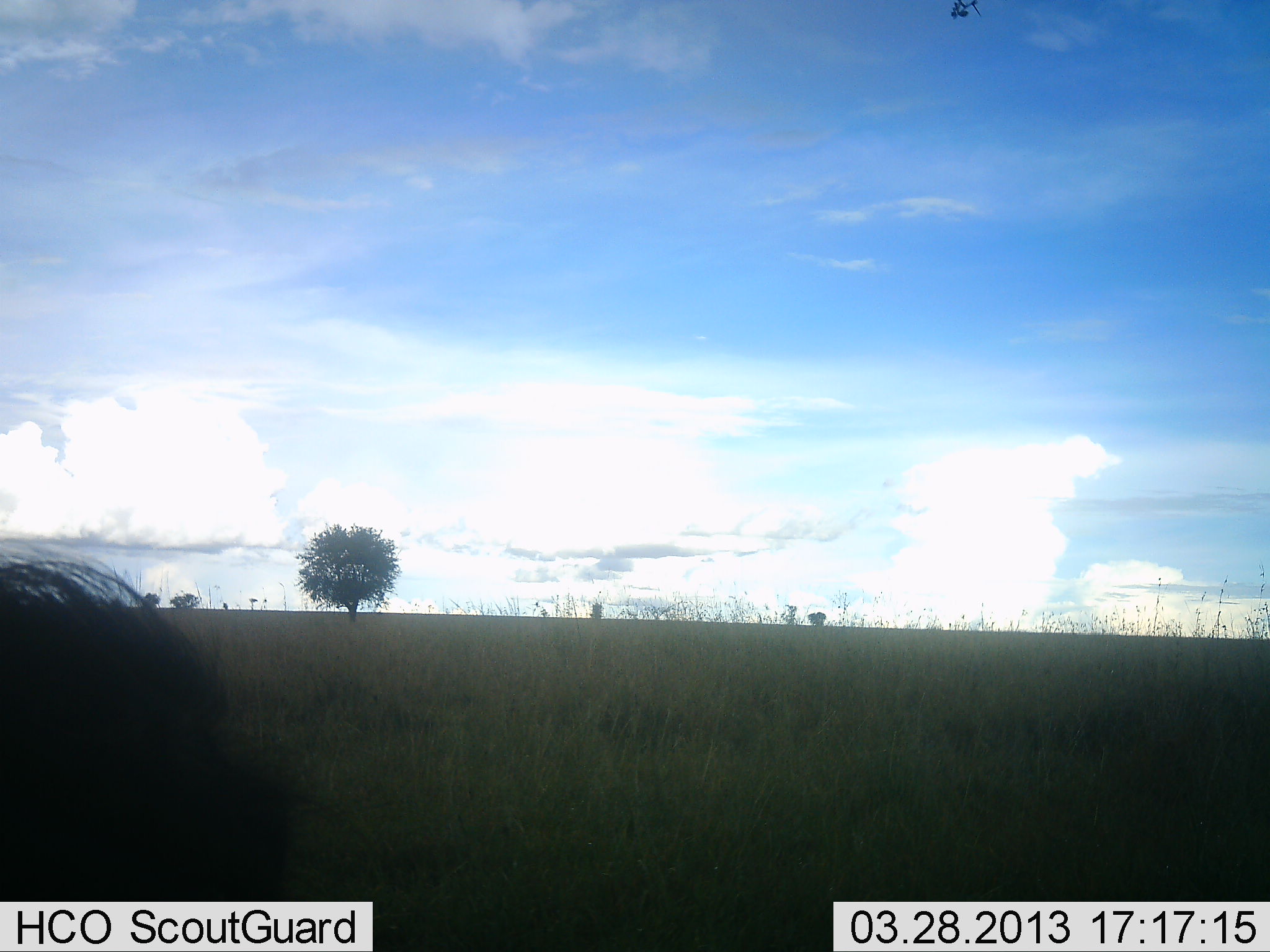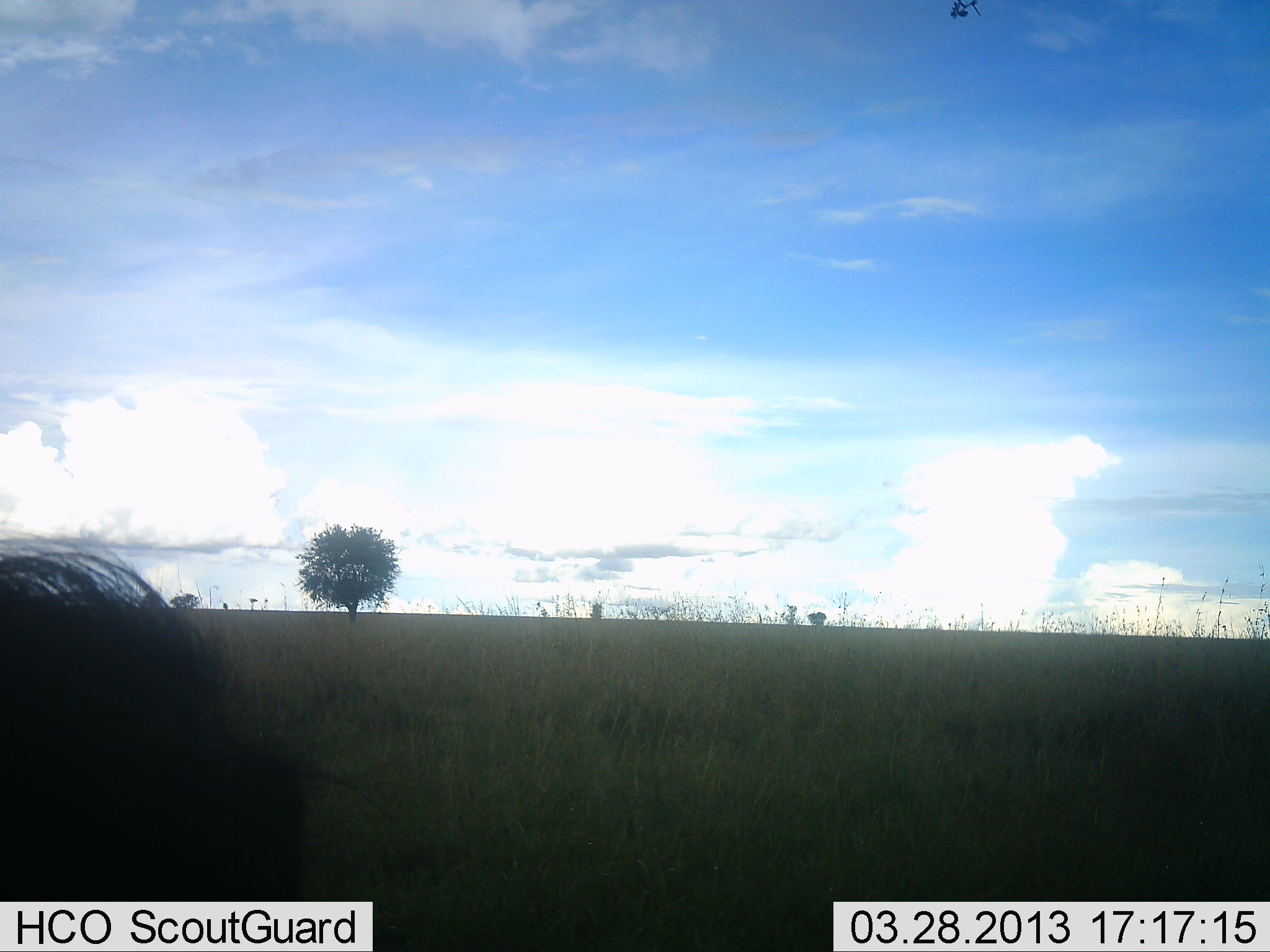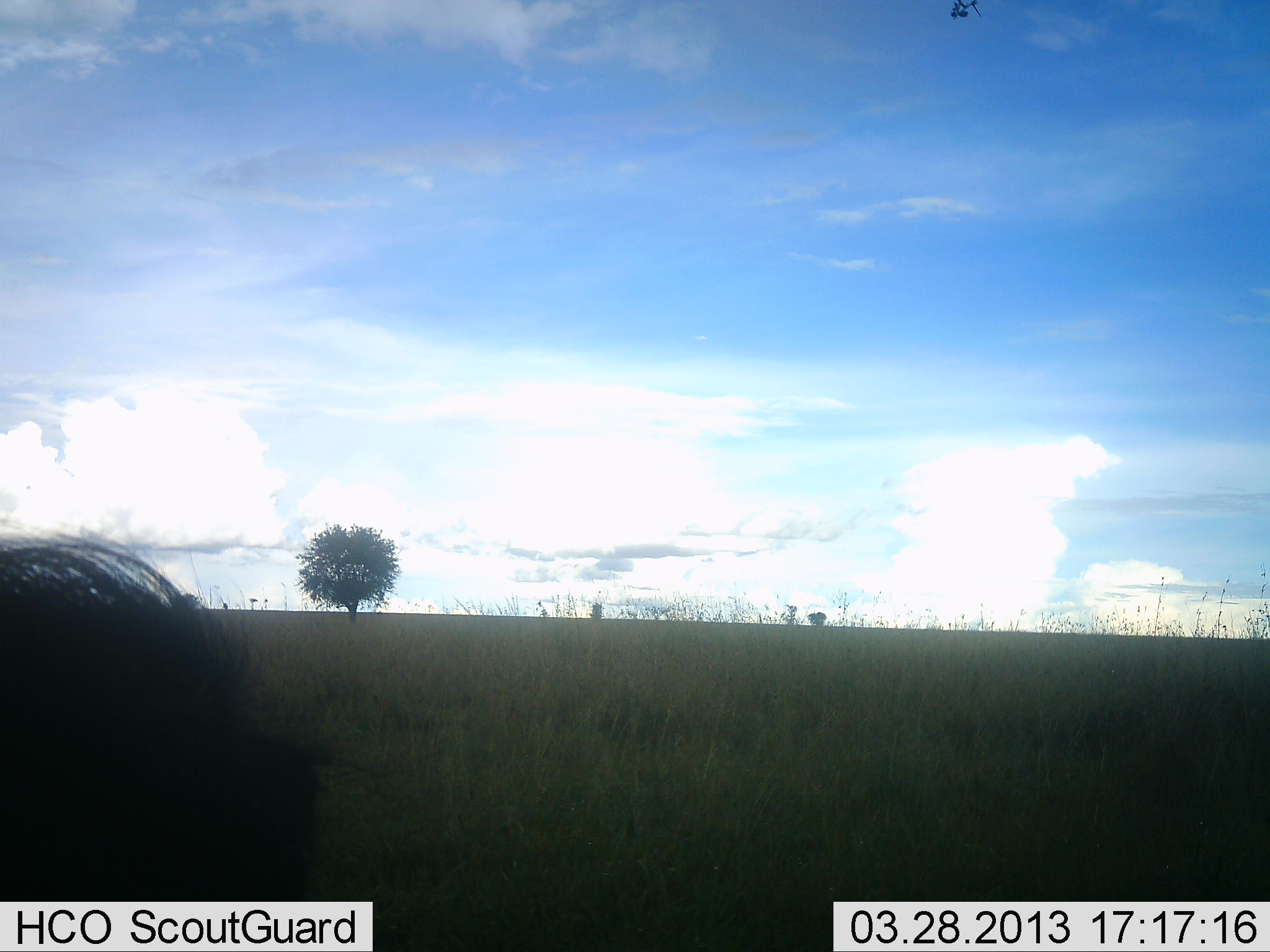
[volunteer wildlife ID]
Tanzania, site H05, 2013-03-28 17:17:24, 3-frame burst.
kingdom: Animalia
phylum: Chordata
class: Mammalia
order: Artiodactyla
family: Suidae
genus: Phacochoerus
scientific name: Phacochoerus africanus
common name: warthog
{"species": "warthog (Phacochoerus africanus)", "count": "1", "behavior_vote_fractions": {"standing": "62%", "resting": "0%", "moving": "12%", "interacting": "0%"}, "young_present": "0%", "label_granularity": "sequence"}